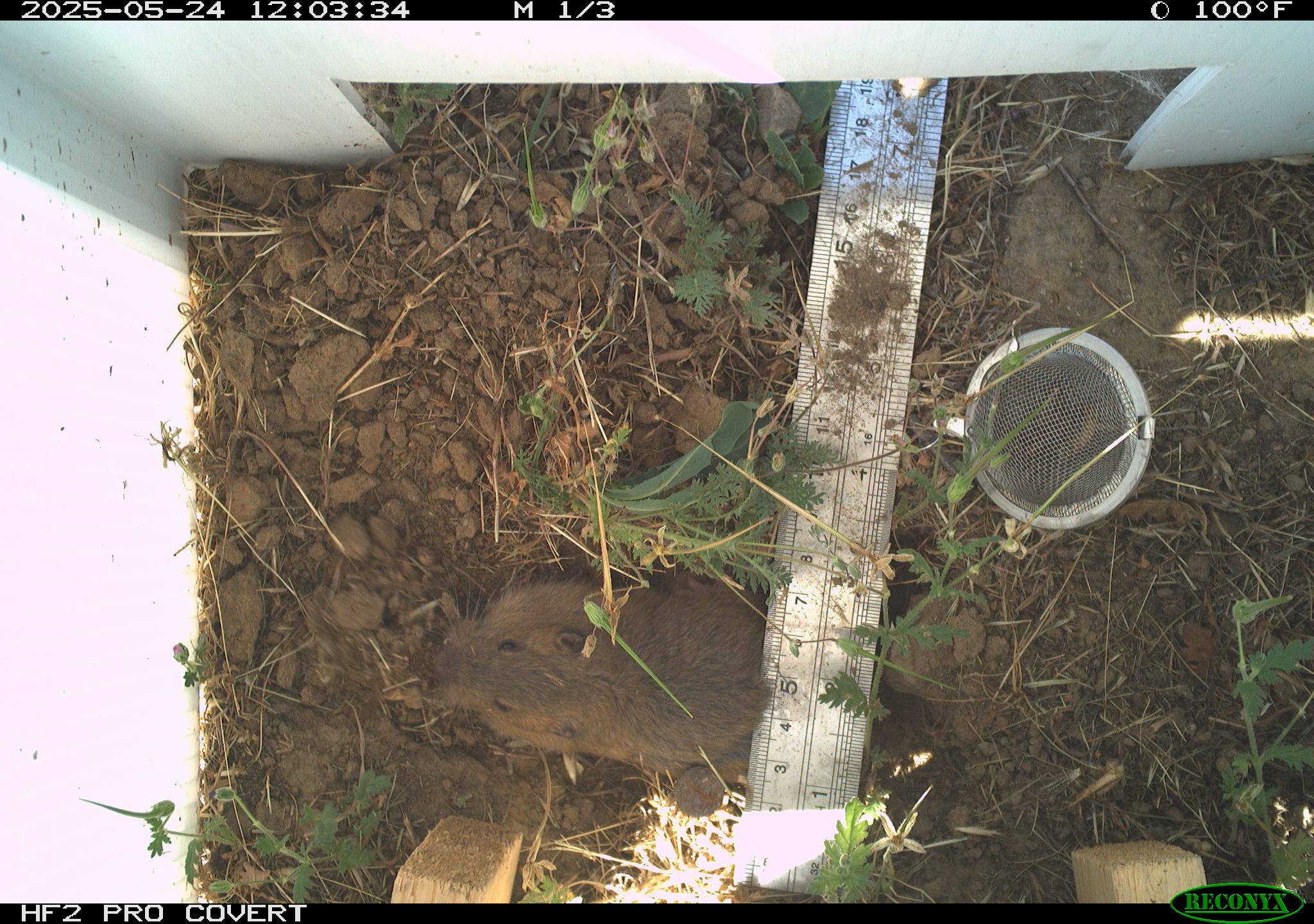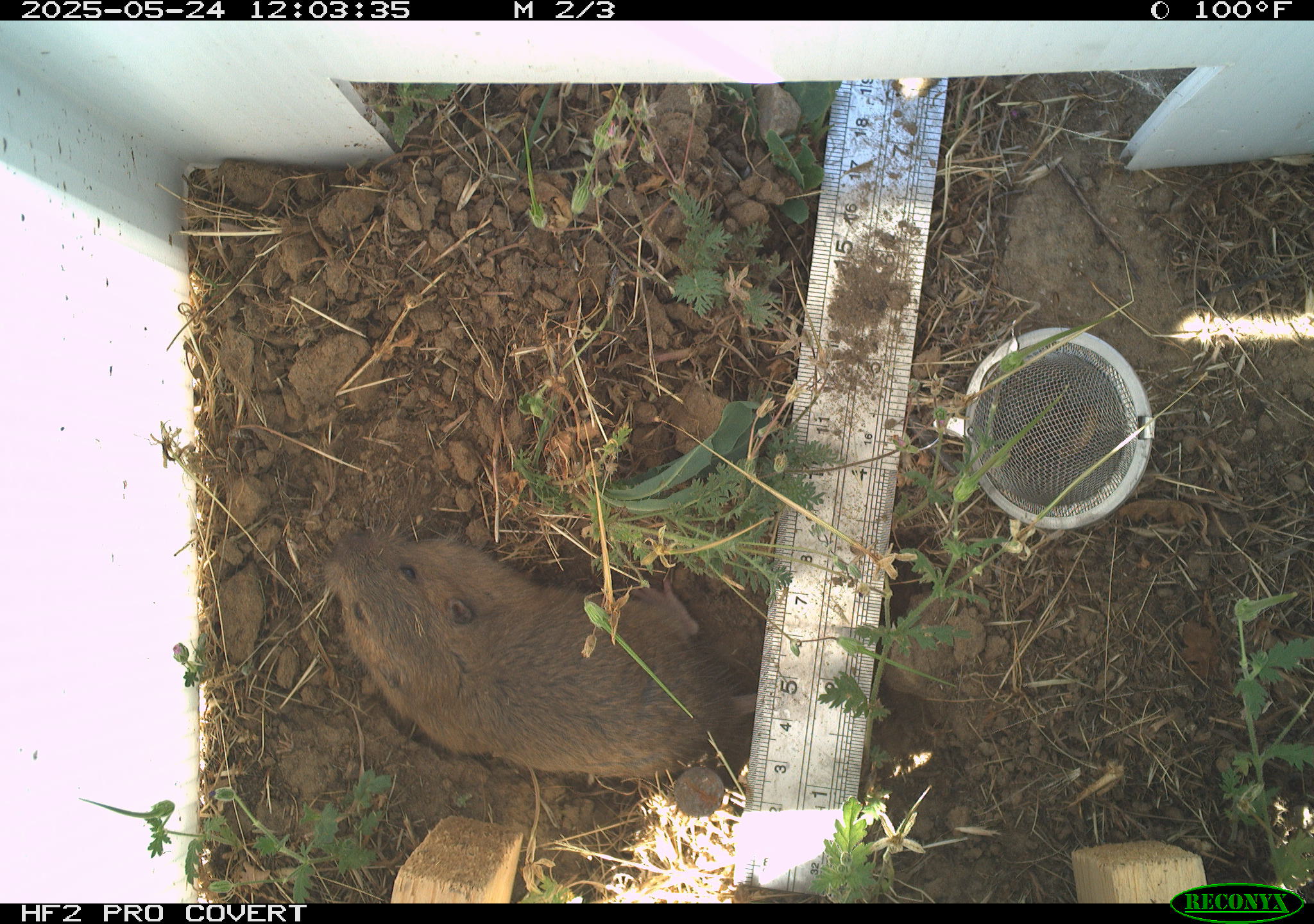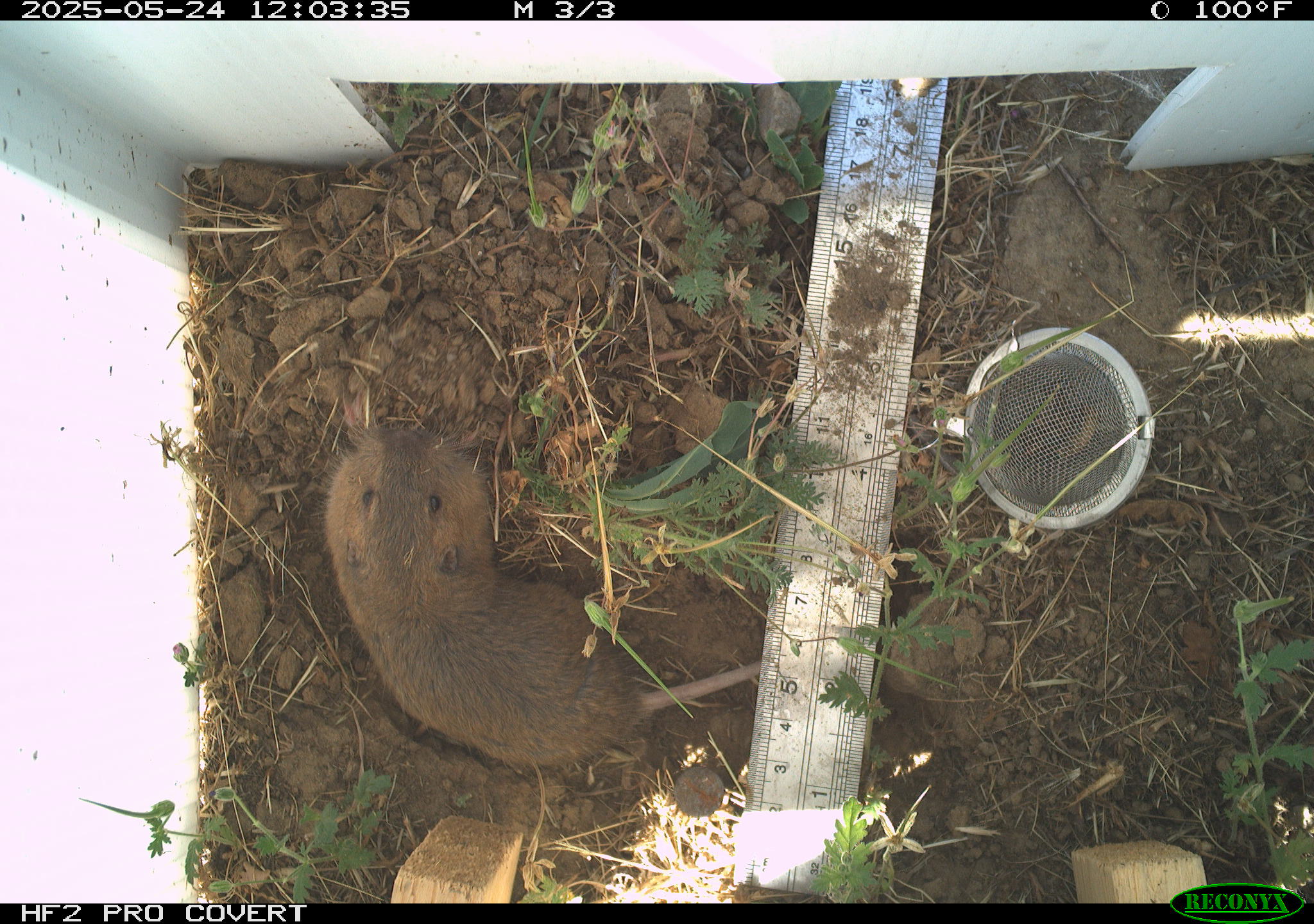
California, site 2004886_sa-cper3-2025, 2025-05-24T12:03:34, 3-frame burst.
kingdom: Animalia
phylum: Chordata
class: Mammalia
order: Rodentia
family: Cricetidae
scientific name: Arvicolinae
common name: voles, lemmings, and muskrats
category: arvicolinae subfamily